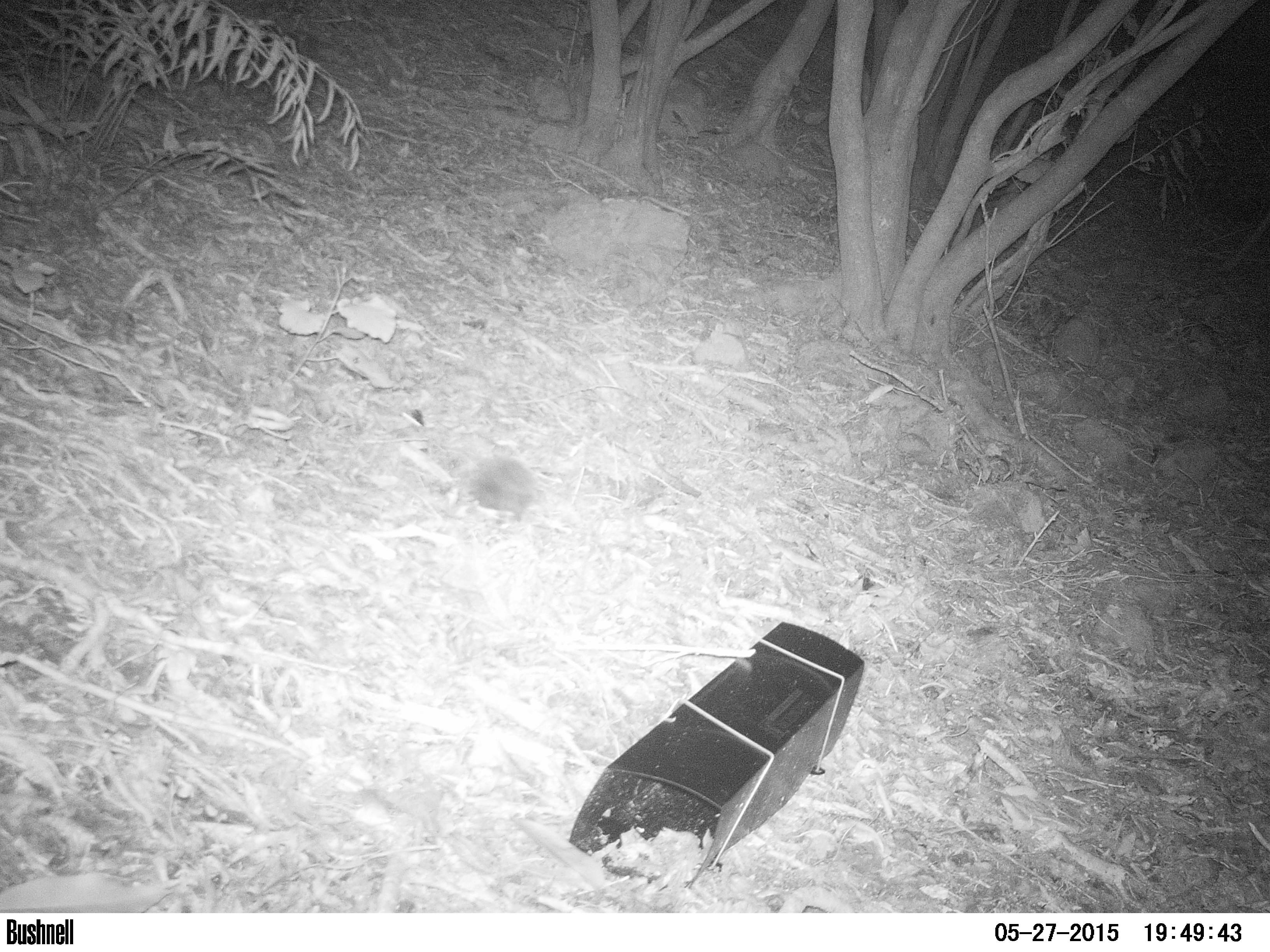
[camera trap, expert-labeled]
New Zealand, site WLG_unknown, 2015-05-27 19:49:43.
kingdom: Animalia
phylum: Chordata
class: Mammalia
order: Eulipotyphla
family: Erinaceidae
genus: Erinaceus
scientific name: Erinaceus europaeus europaeus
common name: european hedgehog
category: hedgehog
Hedgehog (european hedgehog) (Erinaceus europaeus europaeus).